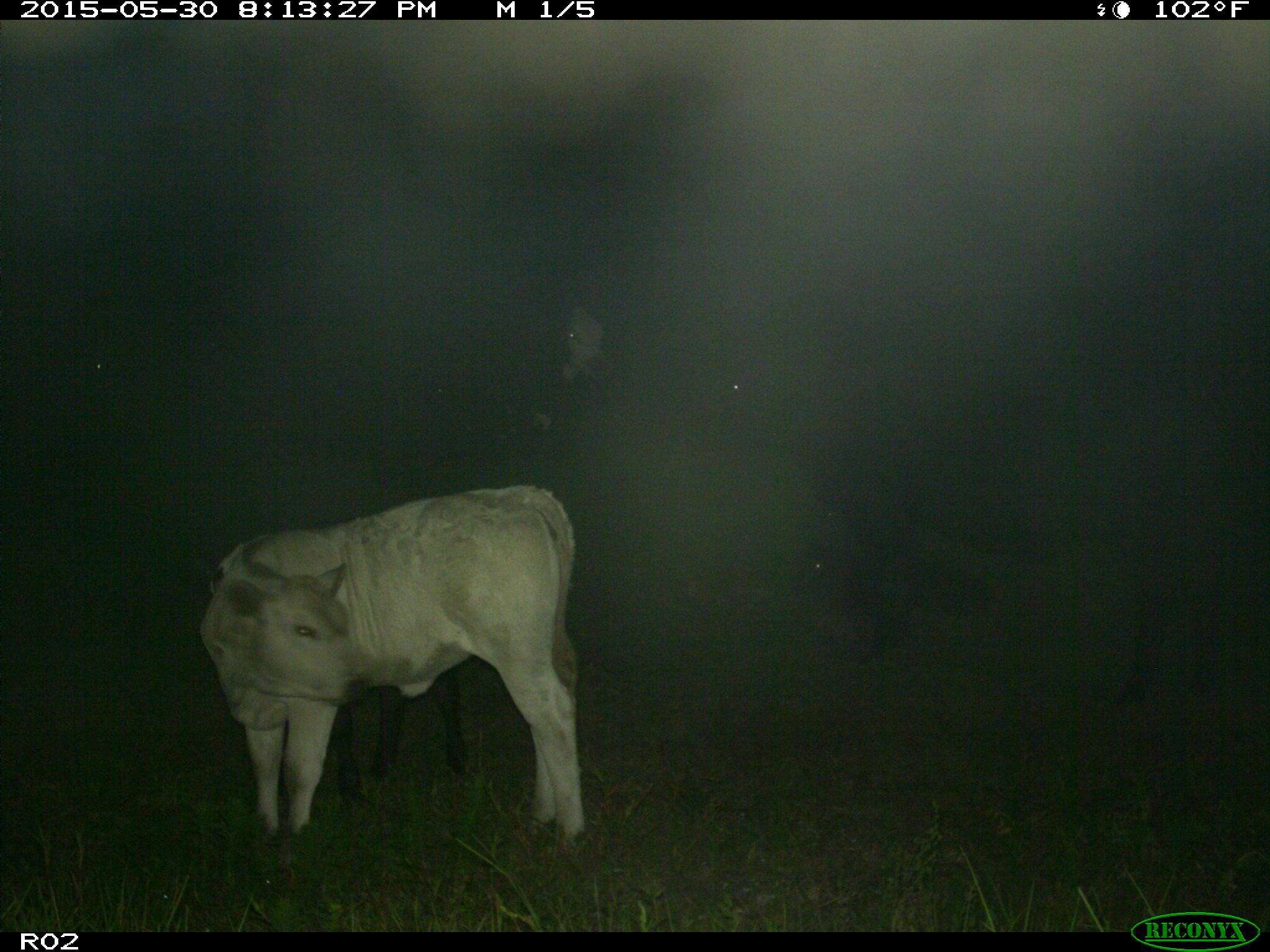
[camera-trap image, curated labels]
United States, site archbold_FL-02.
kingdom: Animalia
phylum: Chordata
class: Mammalia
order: Artiodactyla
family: Bovidae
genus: Bos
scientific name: Bos taurus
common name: domestic cow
Bos taurus (domestic cow).